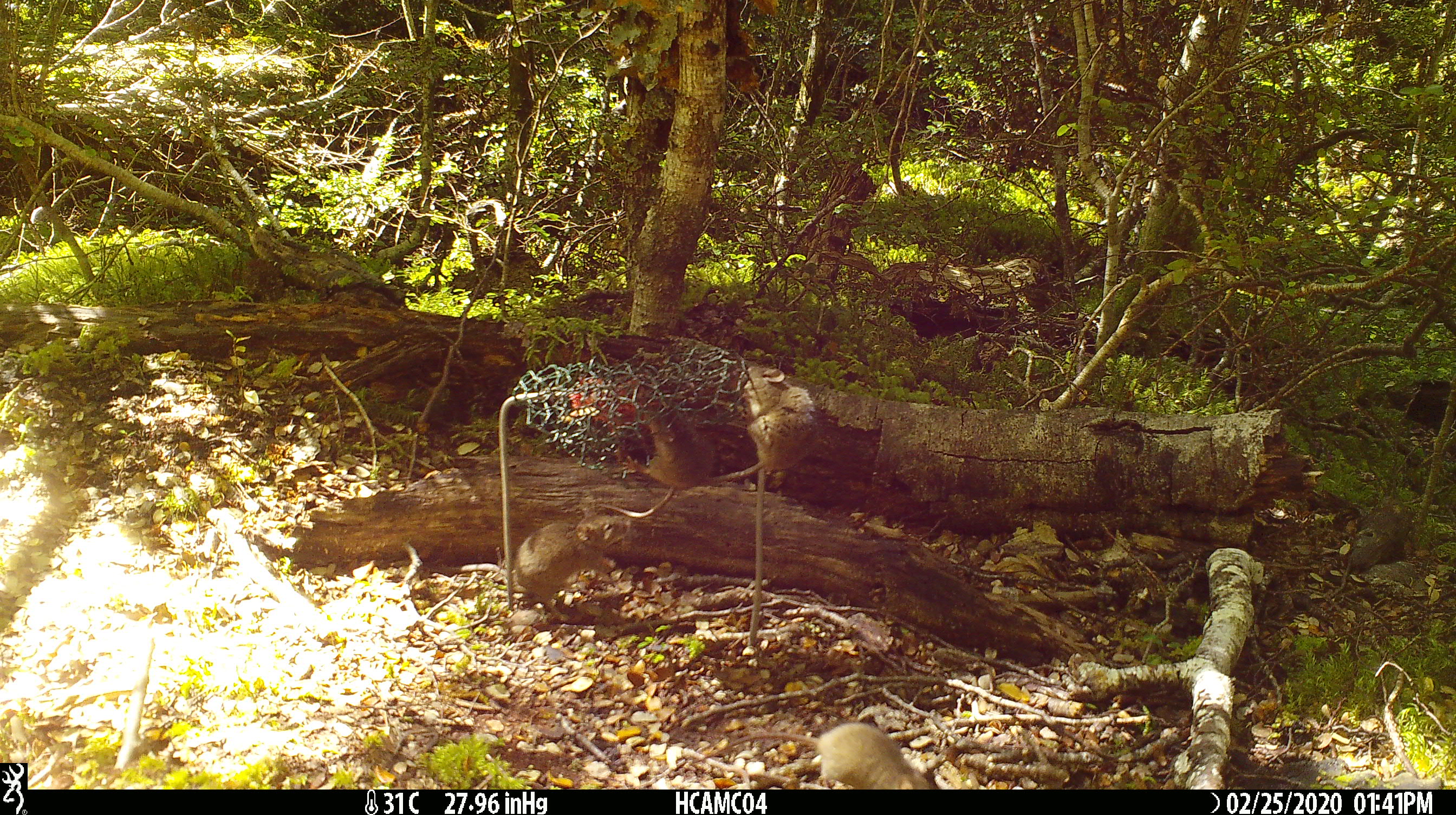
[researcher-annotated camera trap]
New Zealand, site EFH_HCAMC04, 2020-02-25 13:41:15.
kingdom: Animalia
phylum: Chordata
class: Mammalia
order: Rodentia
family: Muridae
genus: Mus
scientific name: Mus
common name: mouse